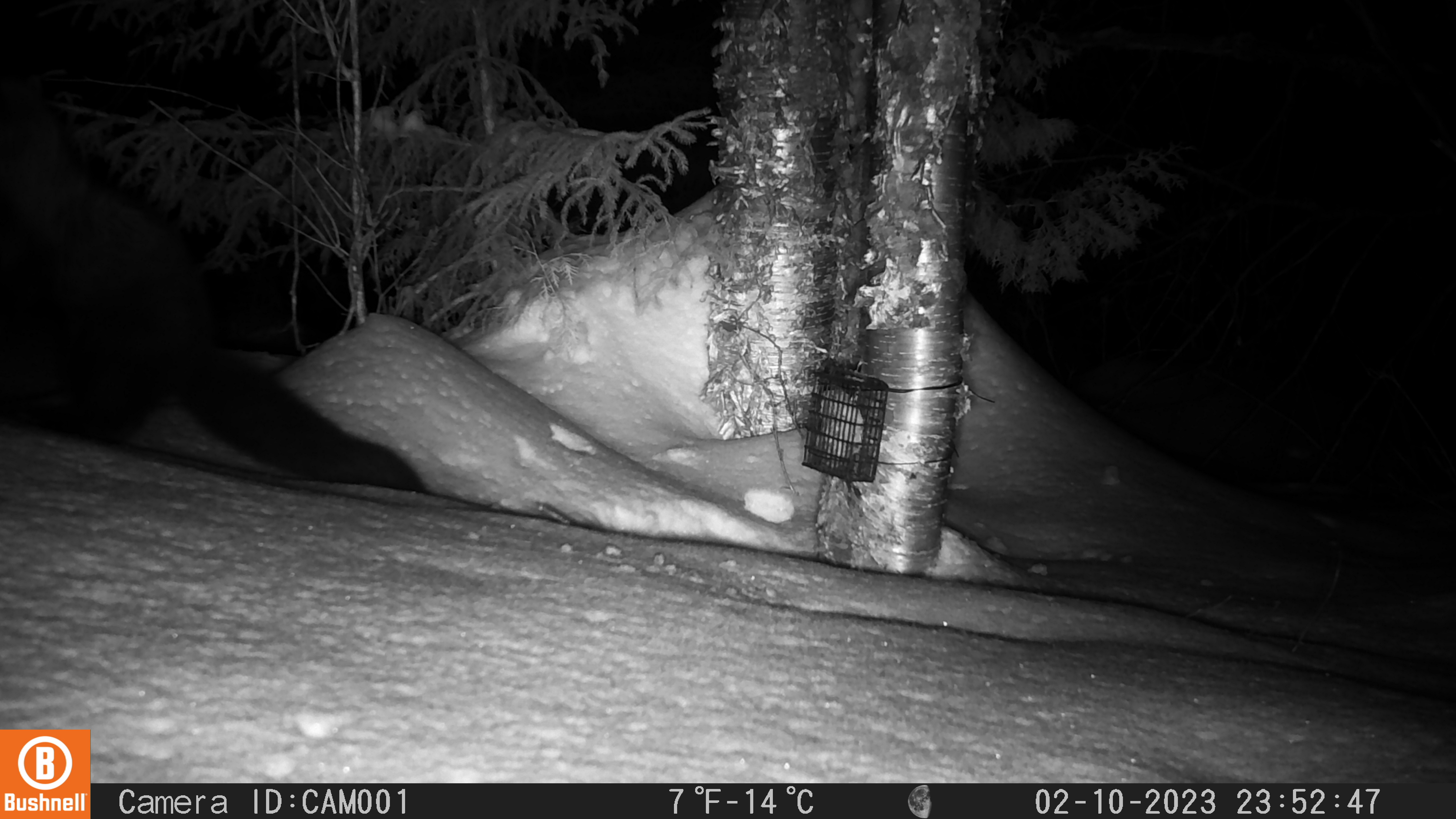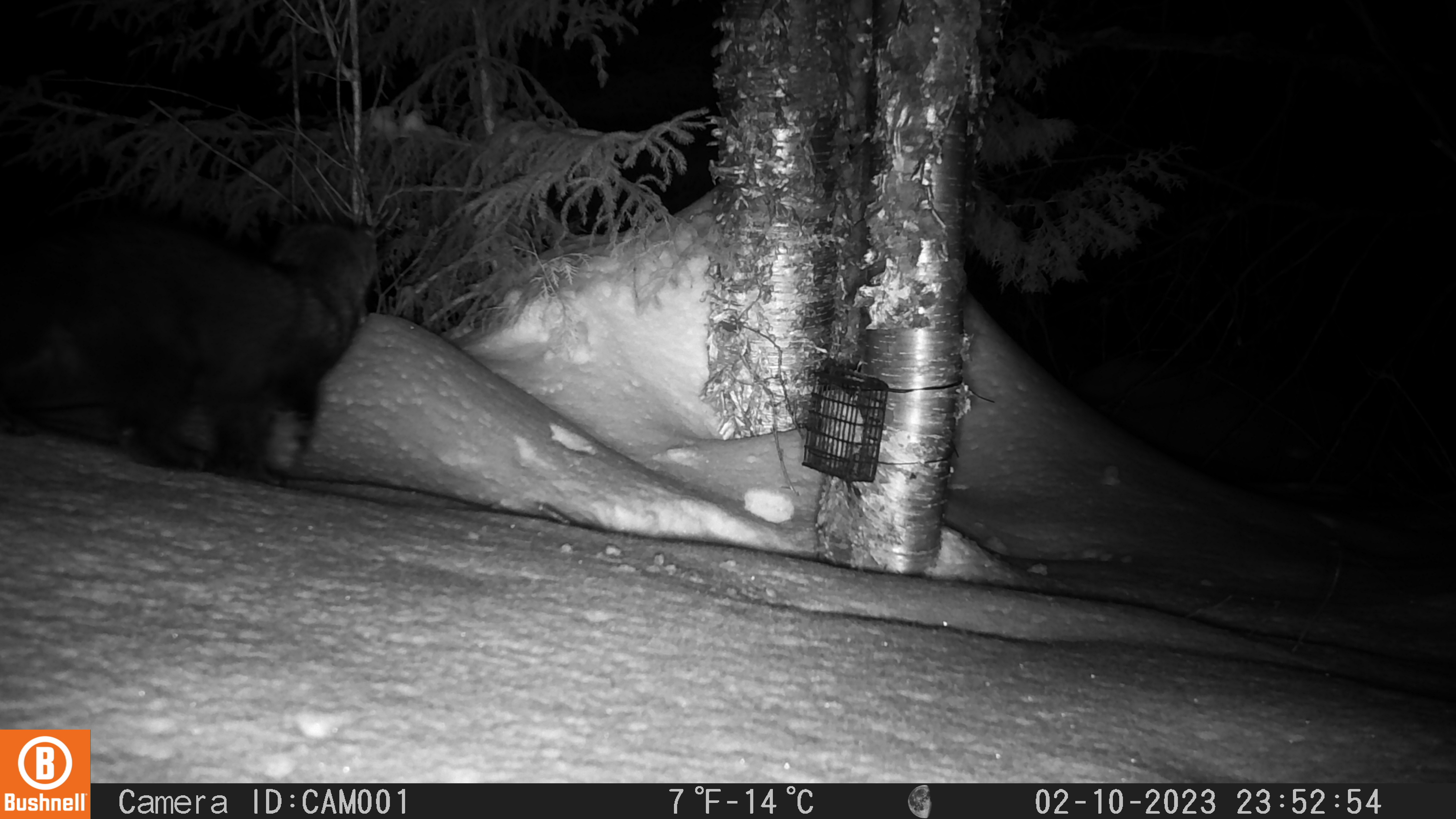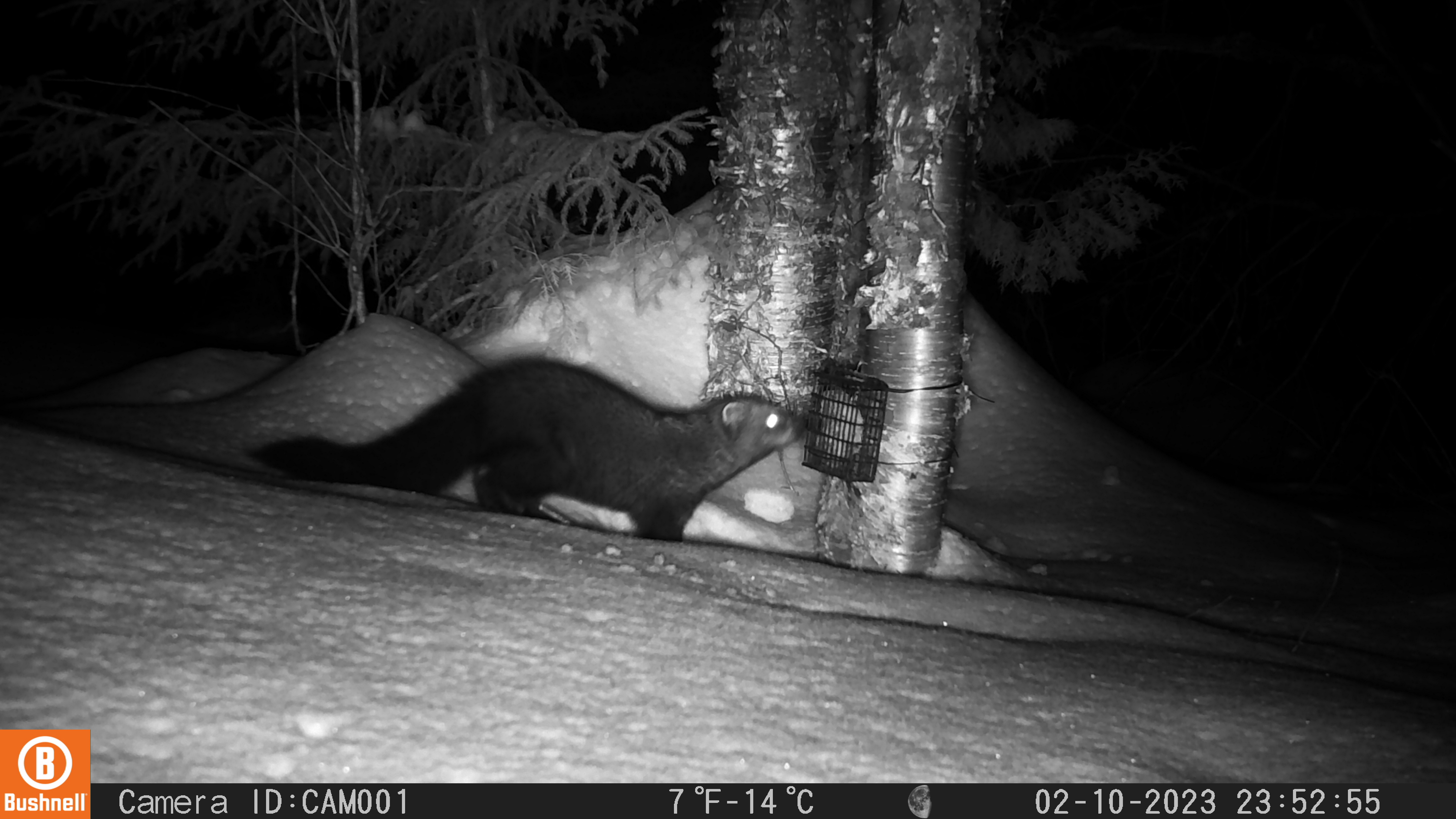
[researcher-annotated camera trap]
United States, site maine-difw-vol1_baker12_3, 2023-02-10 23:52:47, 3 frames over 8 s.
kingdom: Animalia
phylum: Chordata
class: Mammalia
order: Carnivora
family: Mustelidae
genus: Pekania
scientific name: Pekania pennanti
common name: fisher